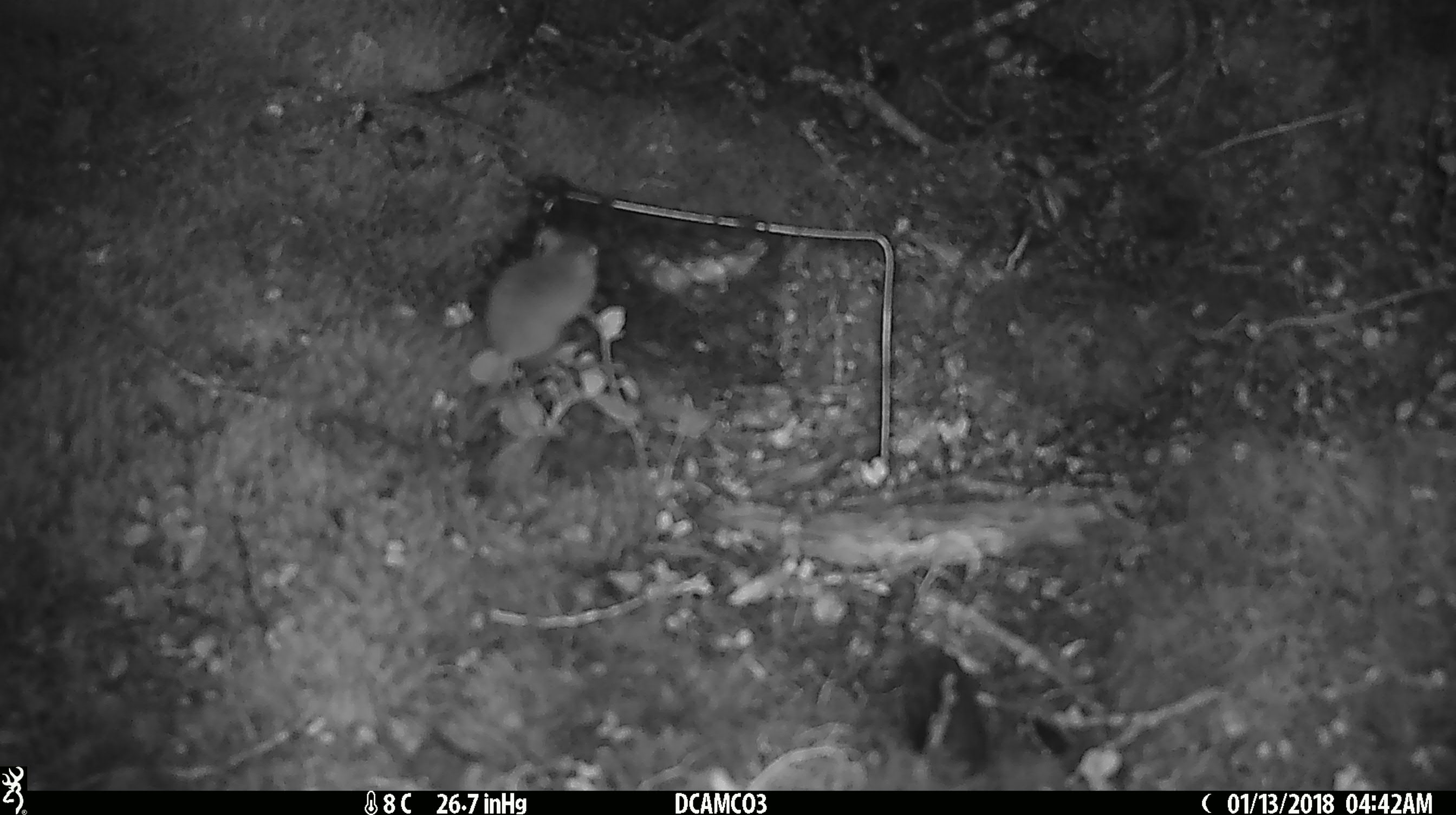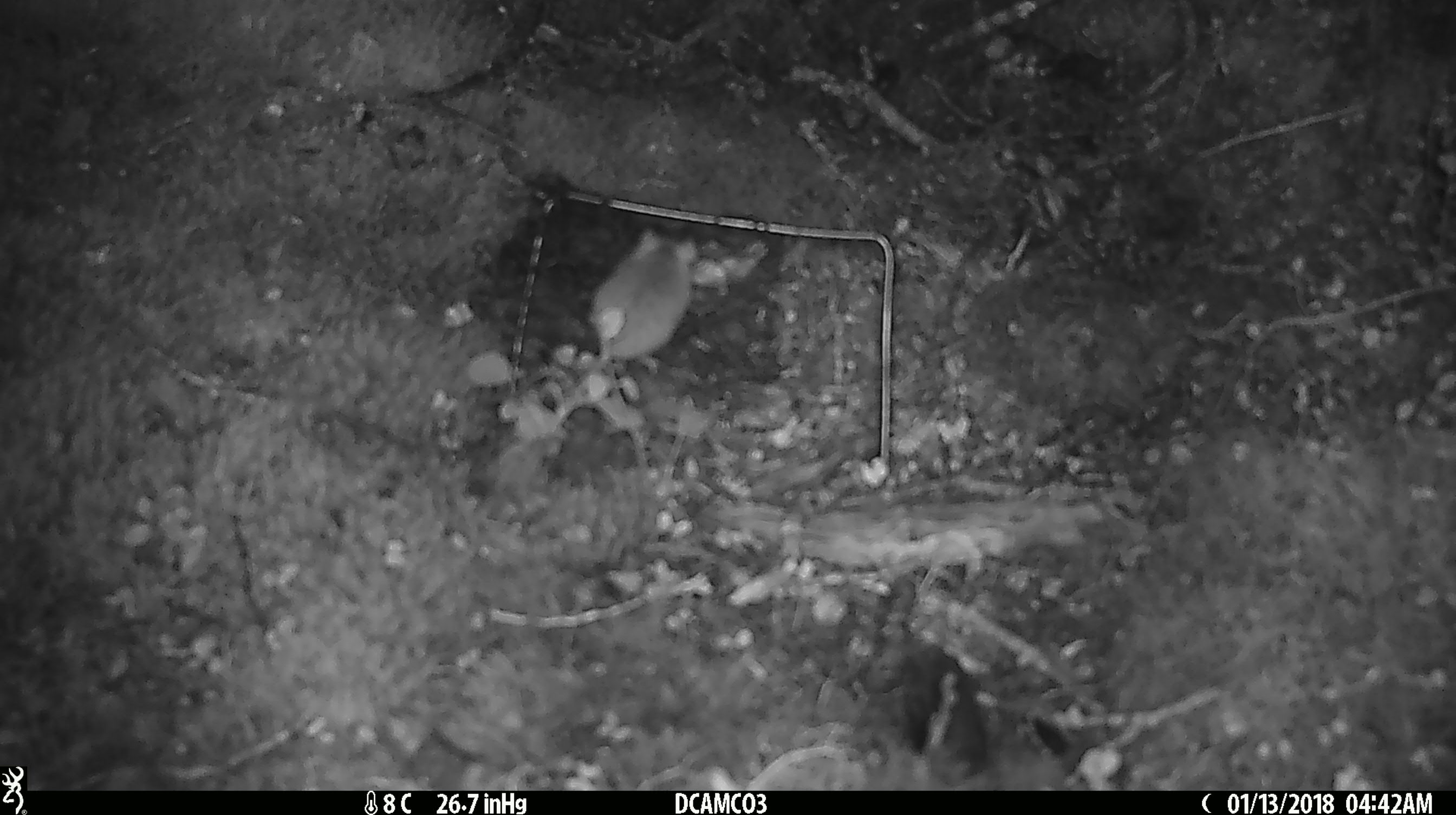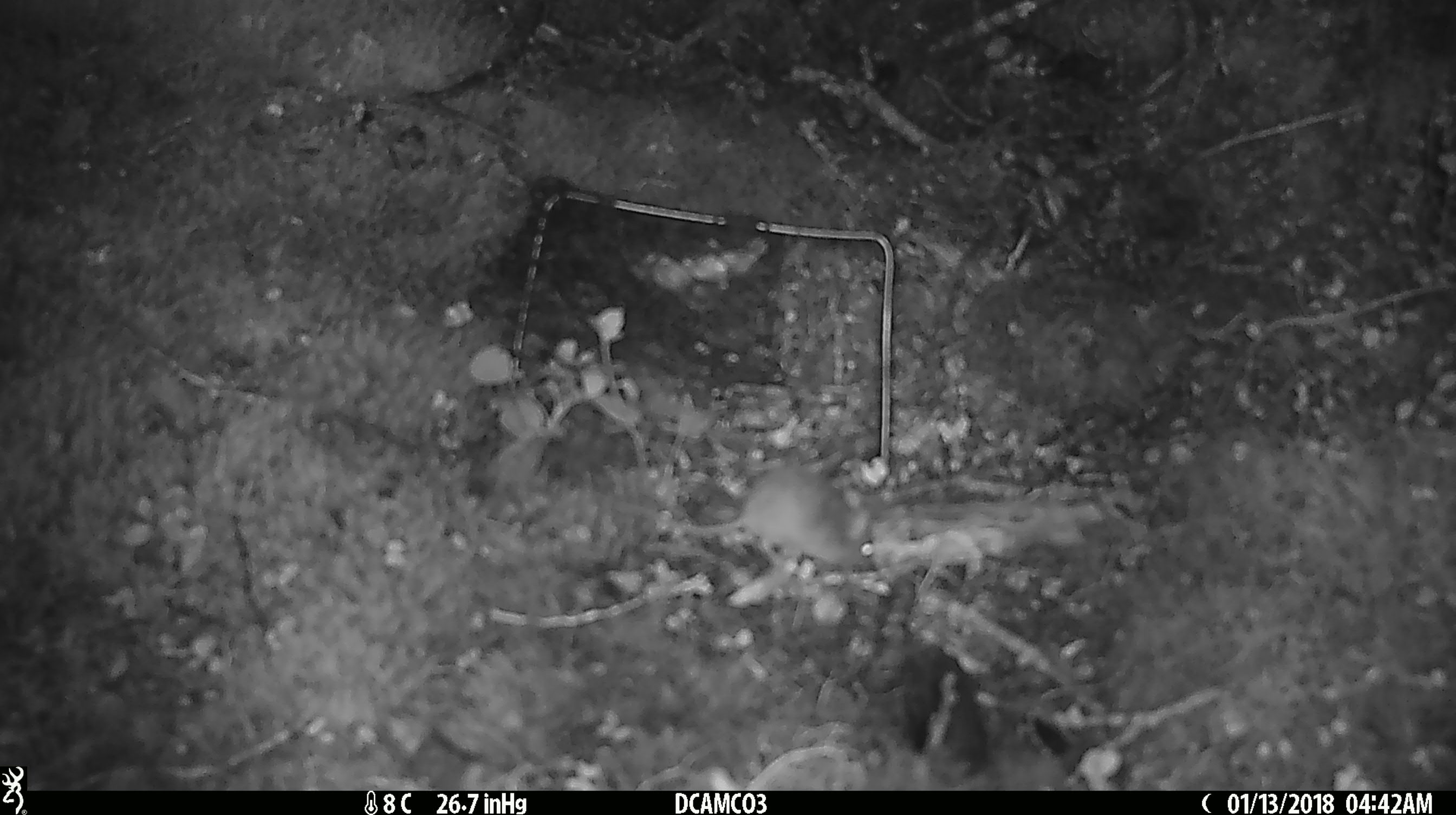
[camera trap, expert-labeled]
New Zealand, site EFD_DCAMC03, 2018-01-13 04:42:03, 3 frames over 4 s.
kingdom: Animalia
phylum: Chordata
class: Mammalia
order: Rodentia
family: Muridae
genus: Mus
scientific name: Mus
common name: mouse